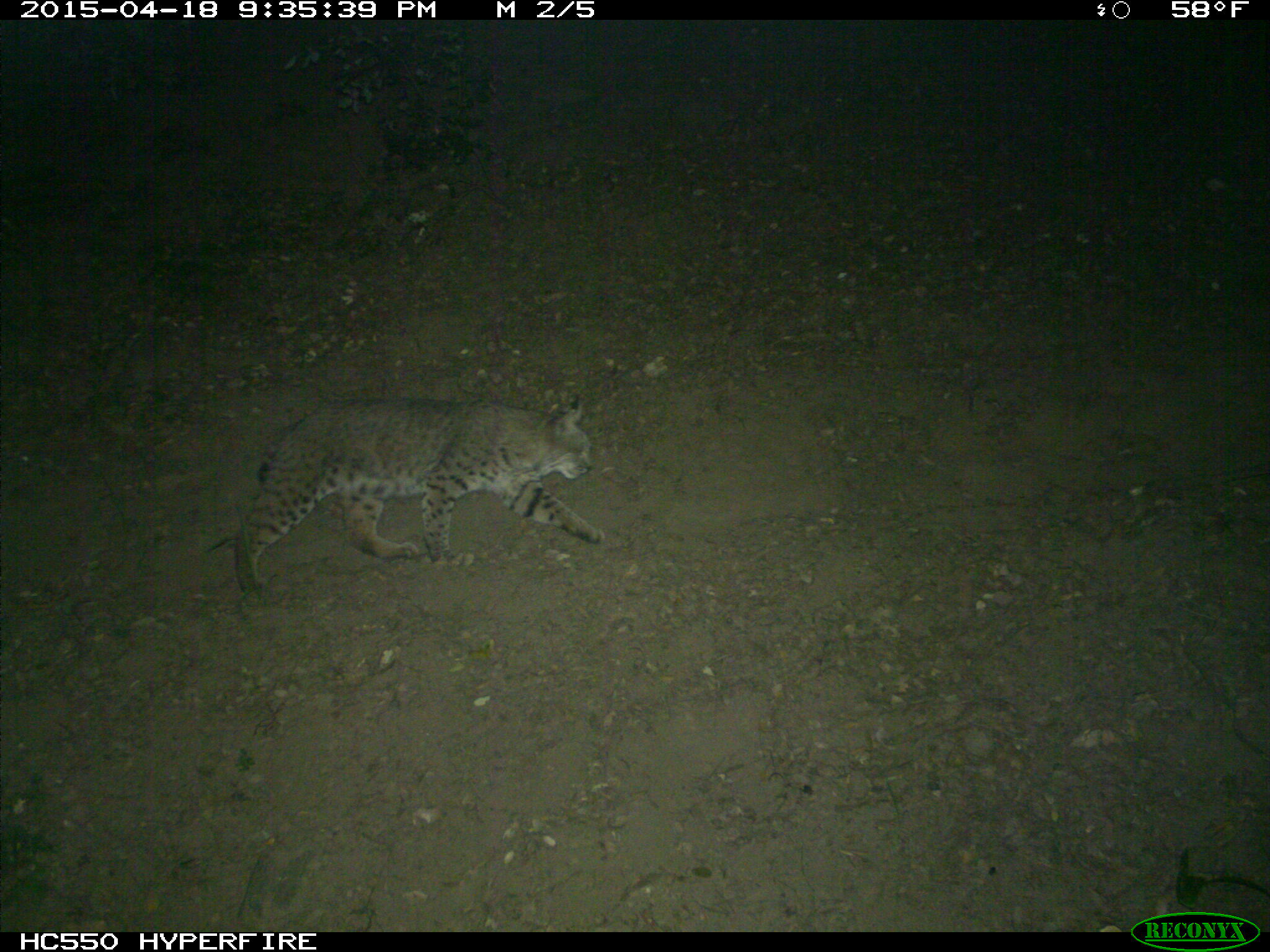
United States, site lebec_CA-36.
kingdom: Animalia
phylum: Chordata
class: Mammalia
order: Carnivora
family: Felidae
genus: Lynx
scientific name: Lynx rufus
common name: bobcat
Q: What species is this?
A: Lynx rufus (bobcat).